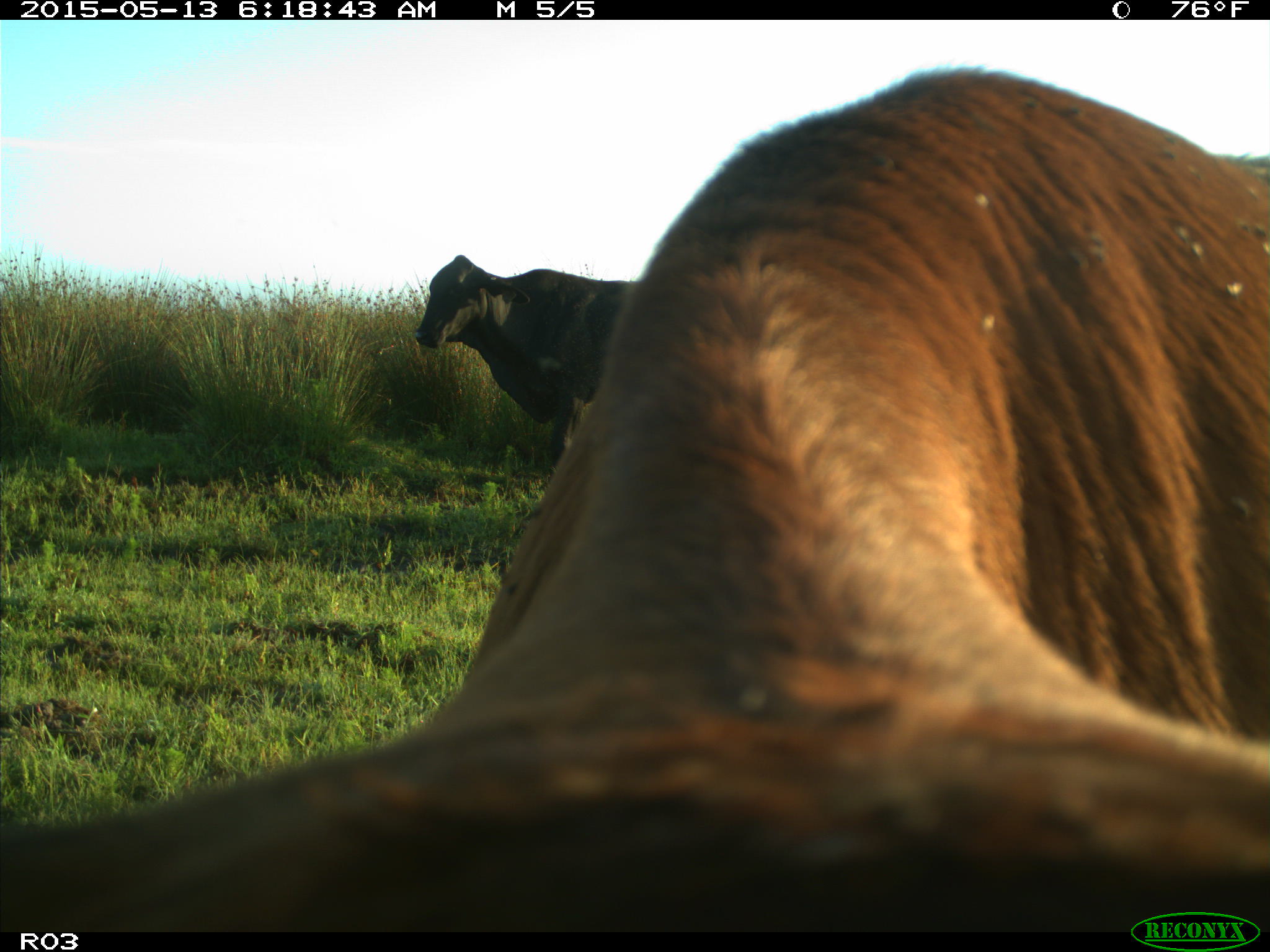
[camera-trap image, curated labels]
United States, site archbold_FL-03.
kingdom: Animalia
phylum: Chordata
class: Mammalia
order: Artiodactyla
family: Bovidae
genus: Bos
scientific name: Bos taurus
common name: domestic cow